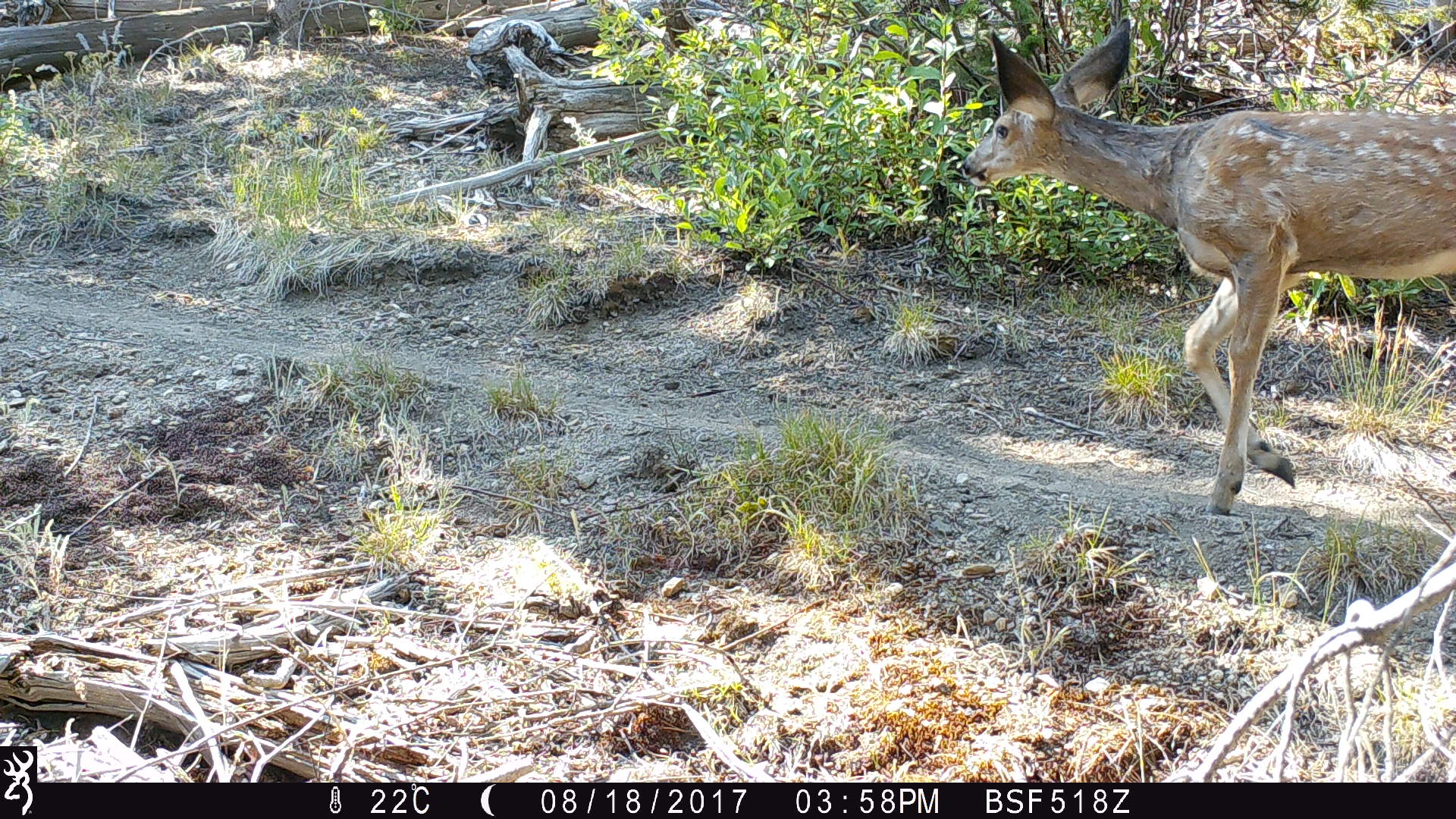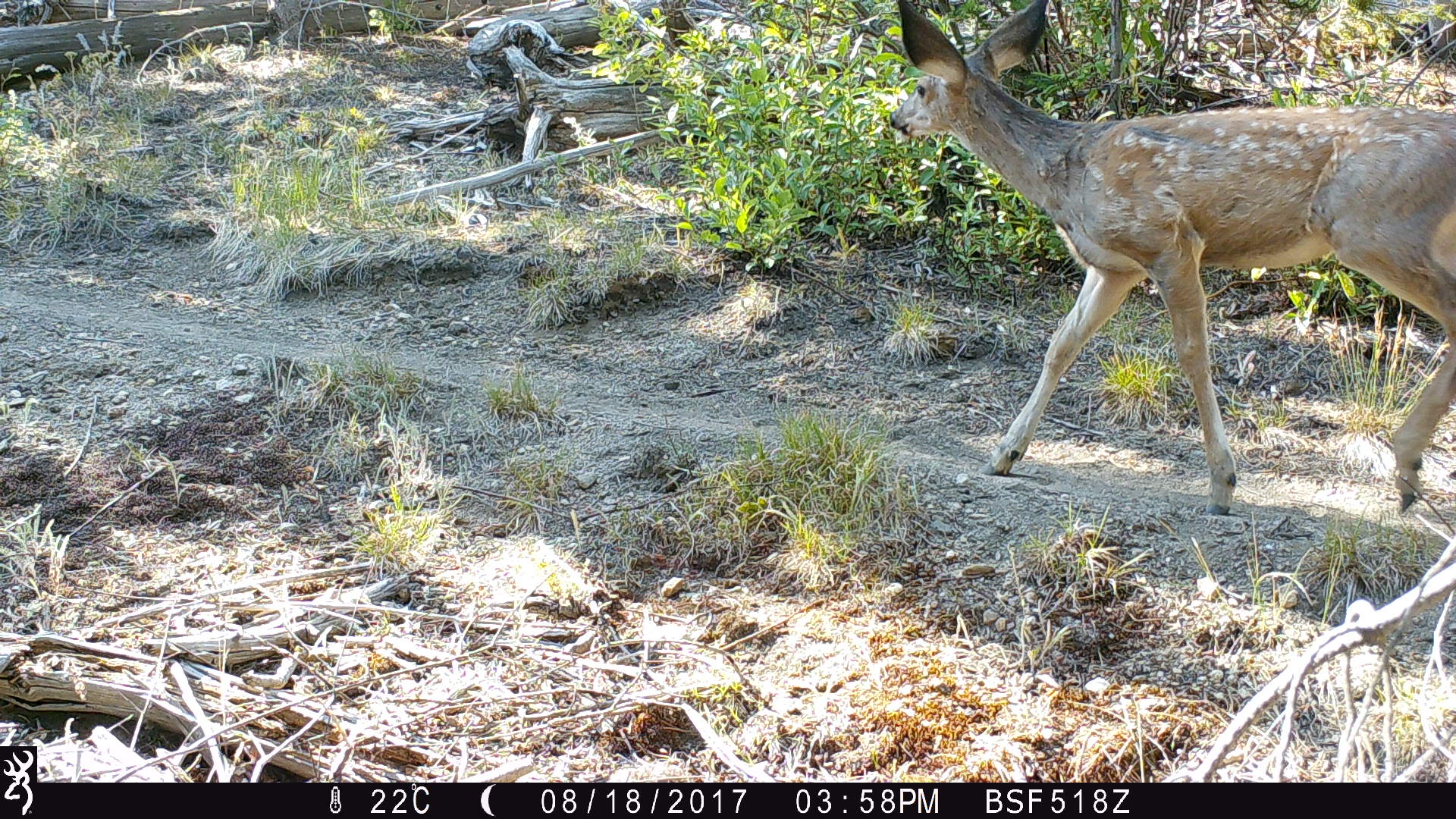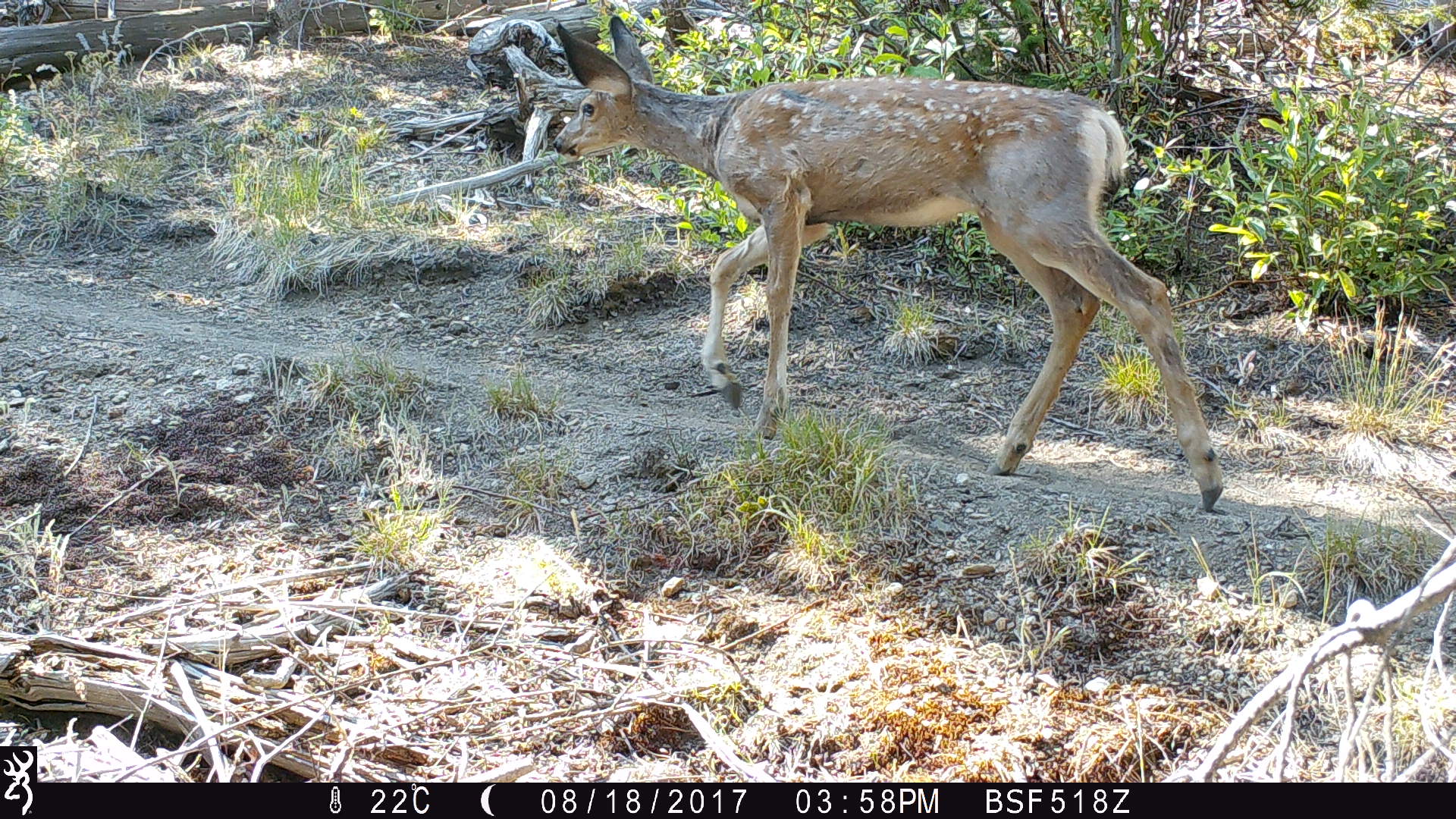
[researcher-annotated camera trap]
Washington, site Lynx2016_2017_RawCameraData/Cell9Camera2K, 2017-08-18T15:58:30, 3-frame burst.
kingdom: Animalia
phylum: Chordata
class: Mammalia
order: Artiodactyla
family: Cervidae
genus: Odocoileus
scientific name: Odocoileus hemionus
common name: mule deer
Odocoileus hemionus (mule deer). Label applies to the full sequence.